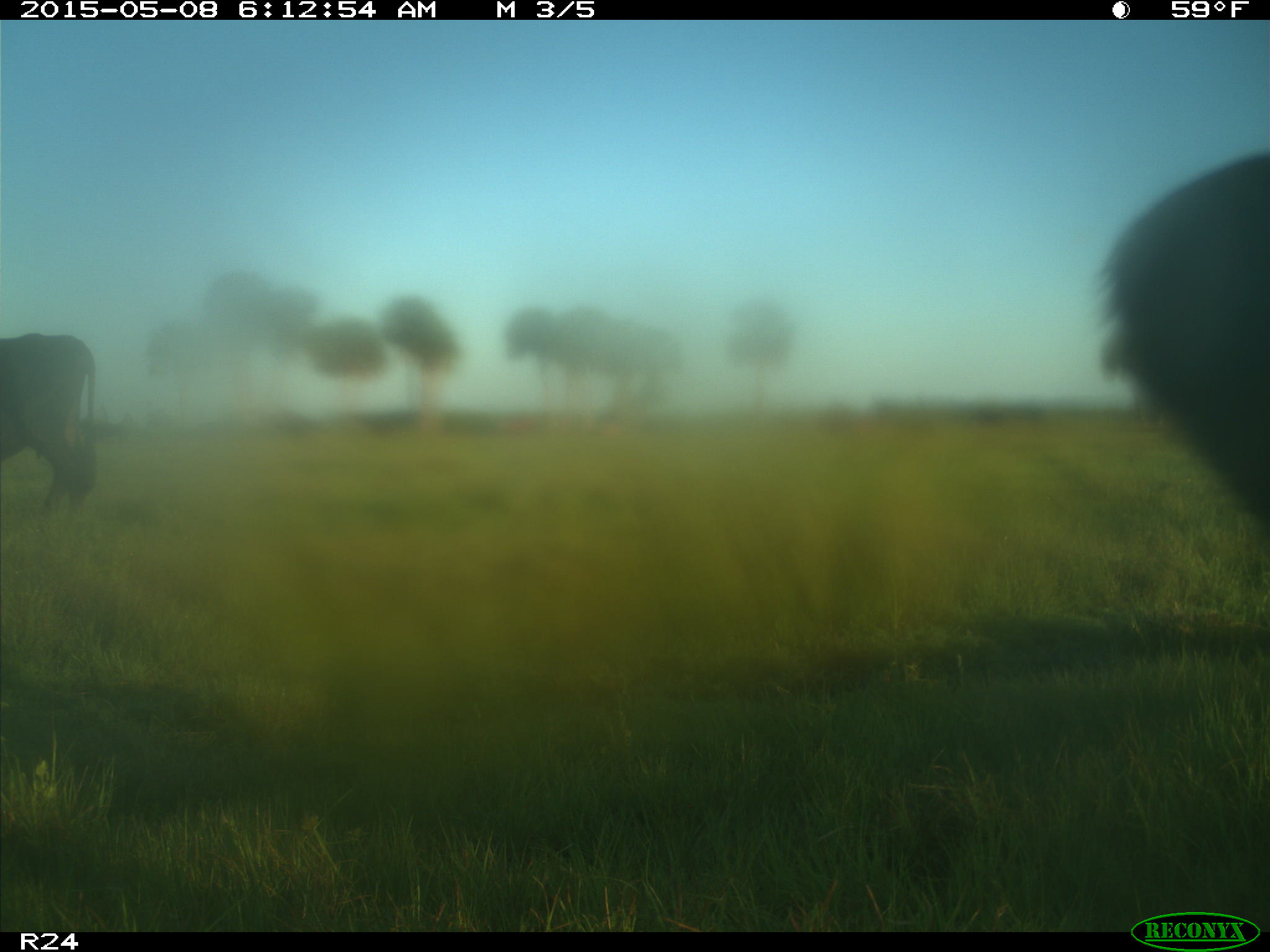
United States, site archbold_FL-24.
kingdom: Animalia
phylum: Chordata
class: Mammalia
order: Artiodactyla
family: Bovidae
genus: Bos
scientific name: Bos taurus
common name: domestic cow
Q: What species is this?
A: Bos taurus (domestic cow).